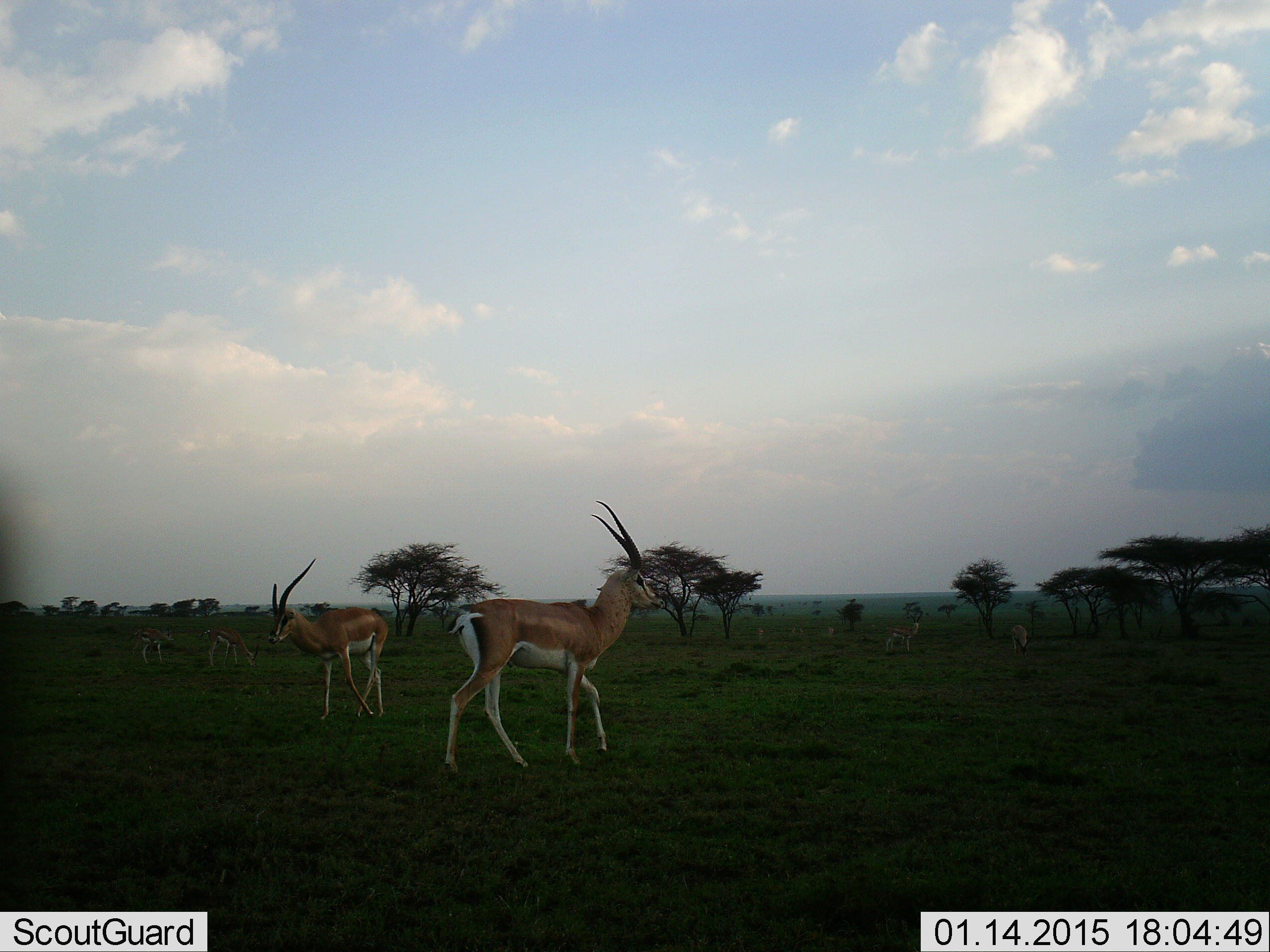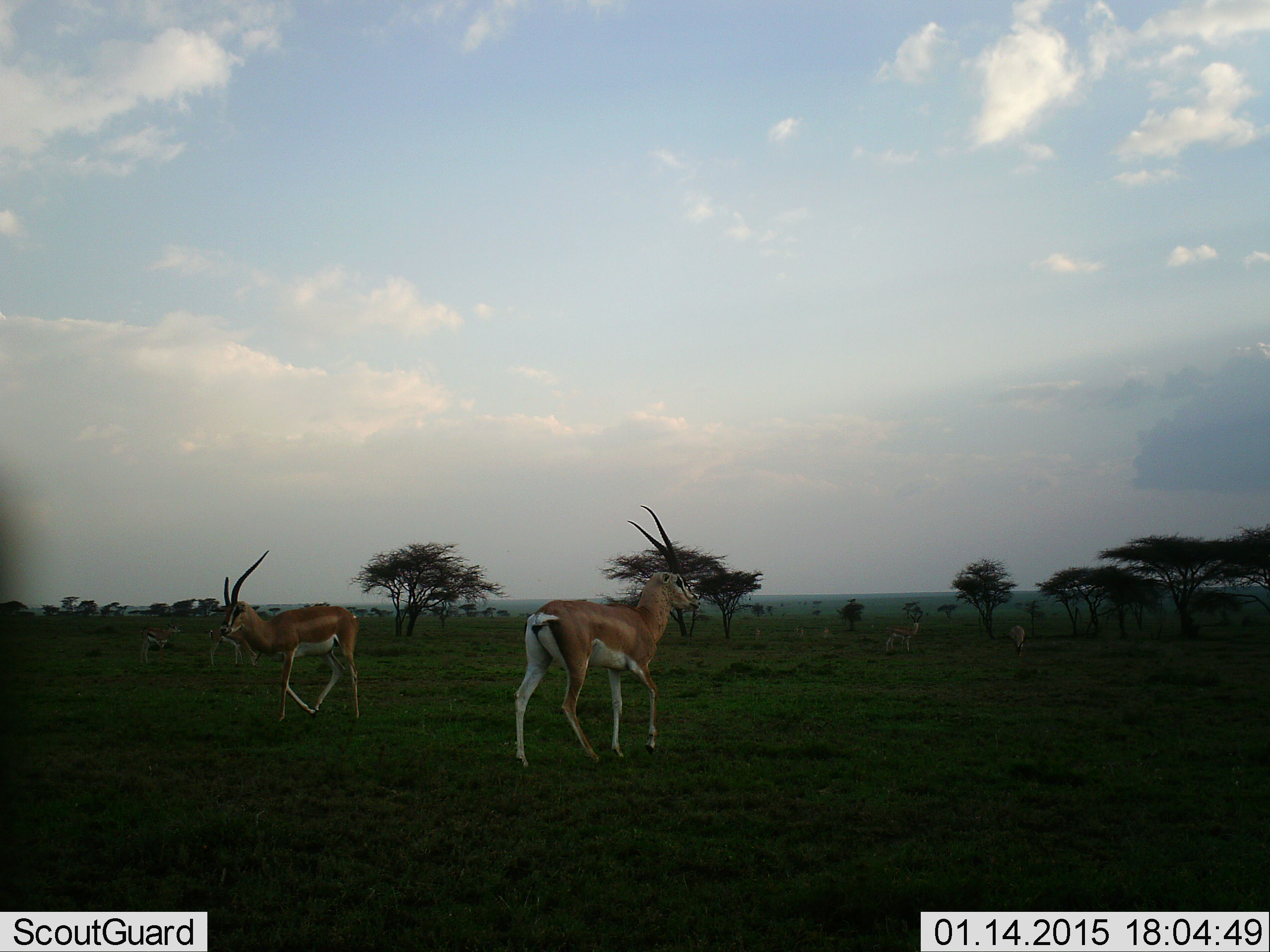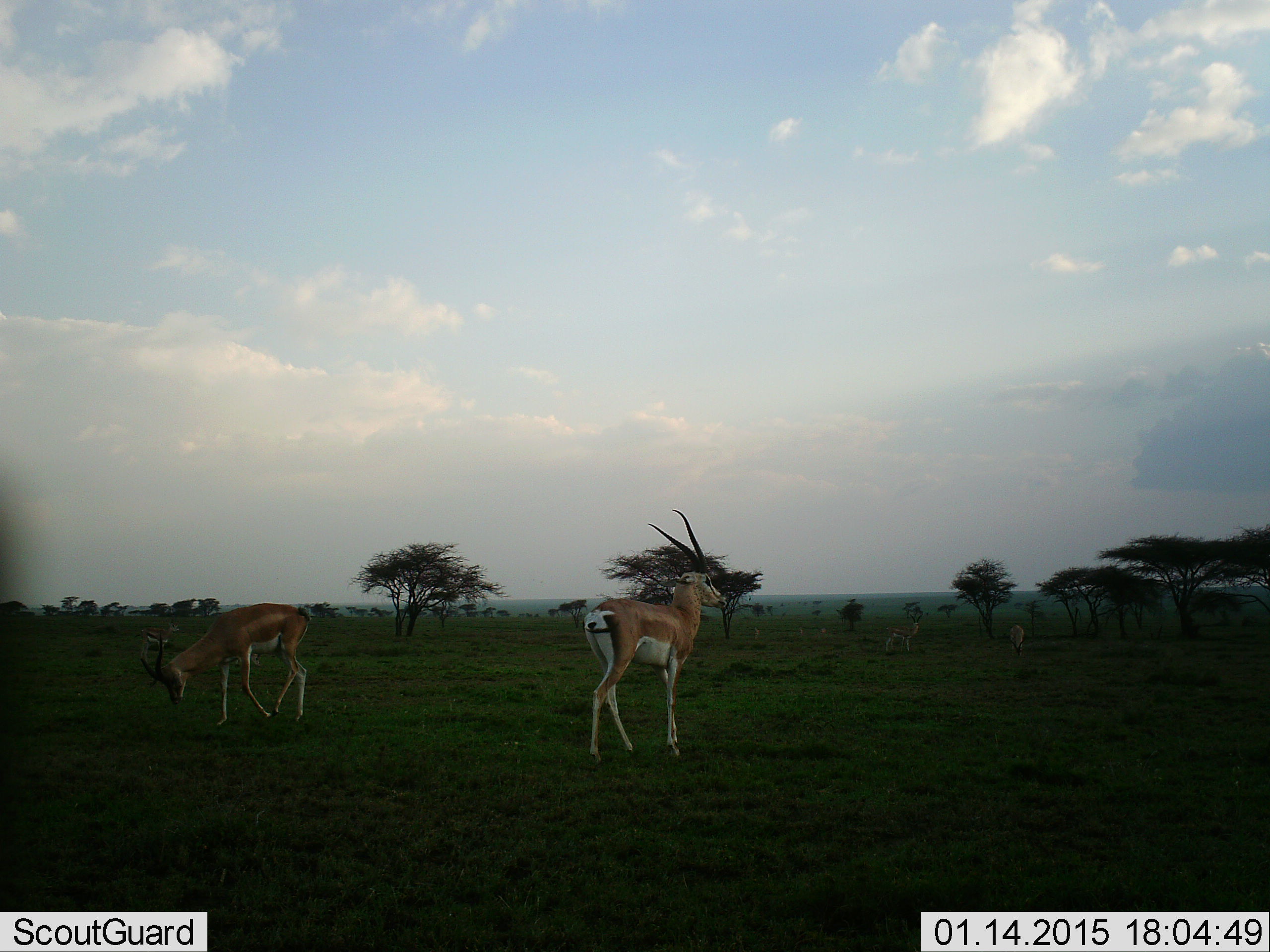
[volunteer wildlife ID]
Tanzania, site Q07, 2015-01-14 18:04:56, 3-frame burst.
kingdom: Animalia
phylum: Chordata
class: Mammalia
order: Artiodactyla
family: Bovidae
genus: Nanger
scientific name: Nanger granti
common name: grant's gazelle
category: gazellegrants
Gazellegrants (grant's gazelle) (Nanger granti), count 4. Behavior (volunteer vote fractions): standing 33%, resting 0%, moving 92%, interacting 8%. Young present (vote fraction): 8%. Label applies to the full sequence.